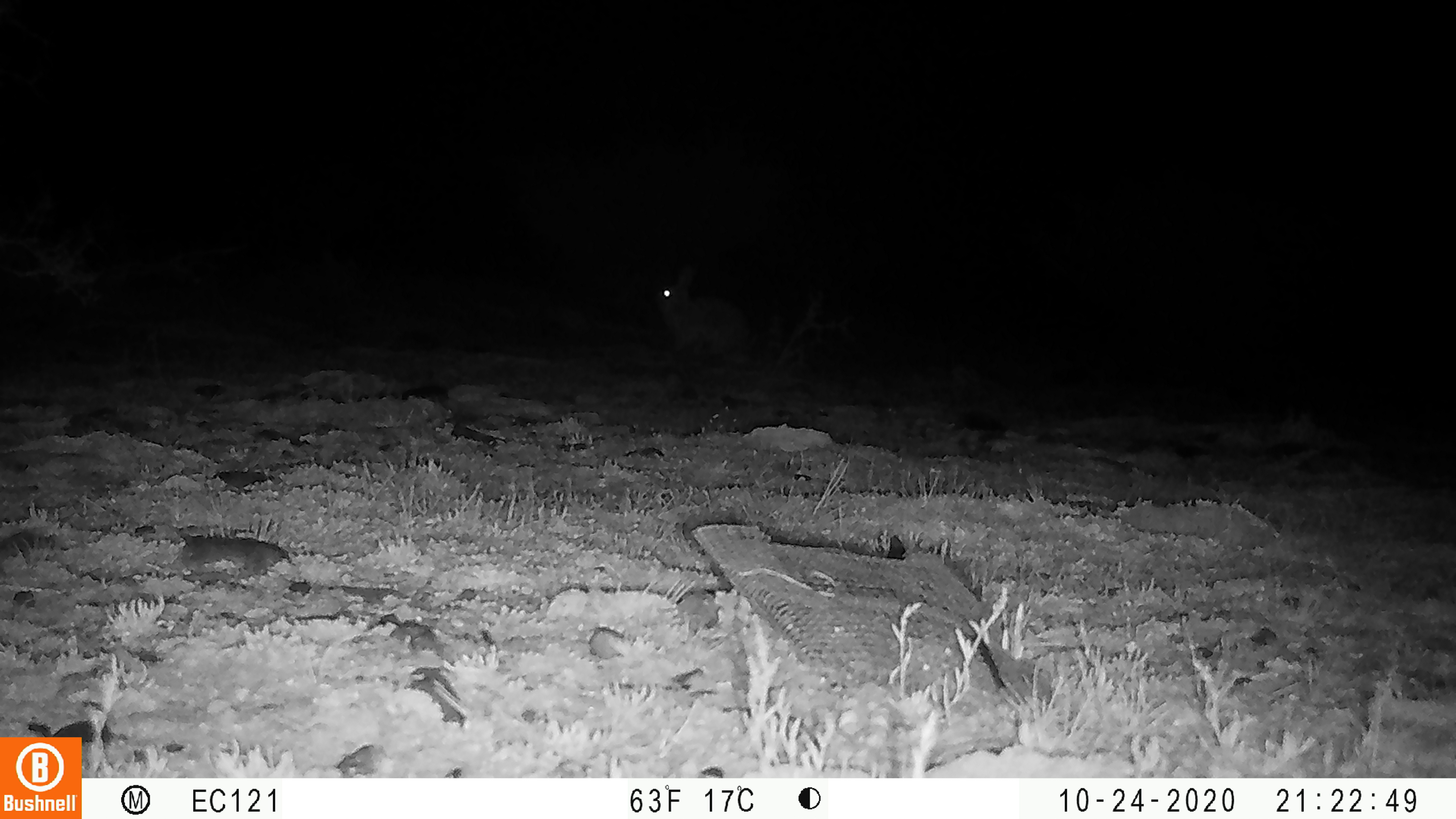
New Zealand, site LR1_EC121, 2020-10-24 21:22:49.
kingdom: Animalia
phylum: Chordata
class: Mammalia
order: Lagomorpha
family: Leporidae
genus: Oryctolagus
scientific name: Oryctolagus cuniculus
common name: european rabbit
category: rabbit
Rabbit (european rabbit) (Oryctolagus cuniculus).